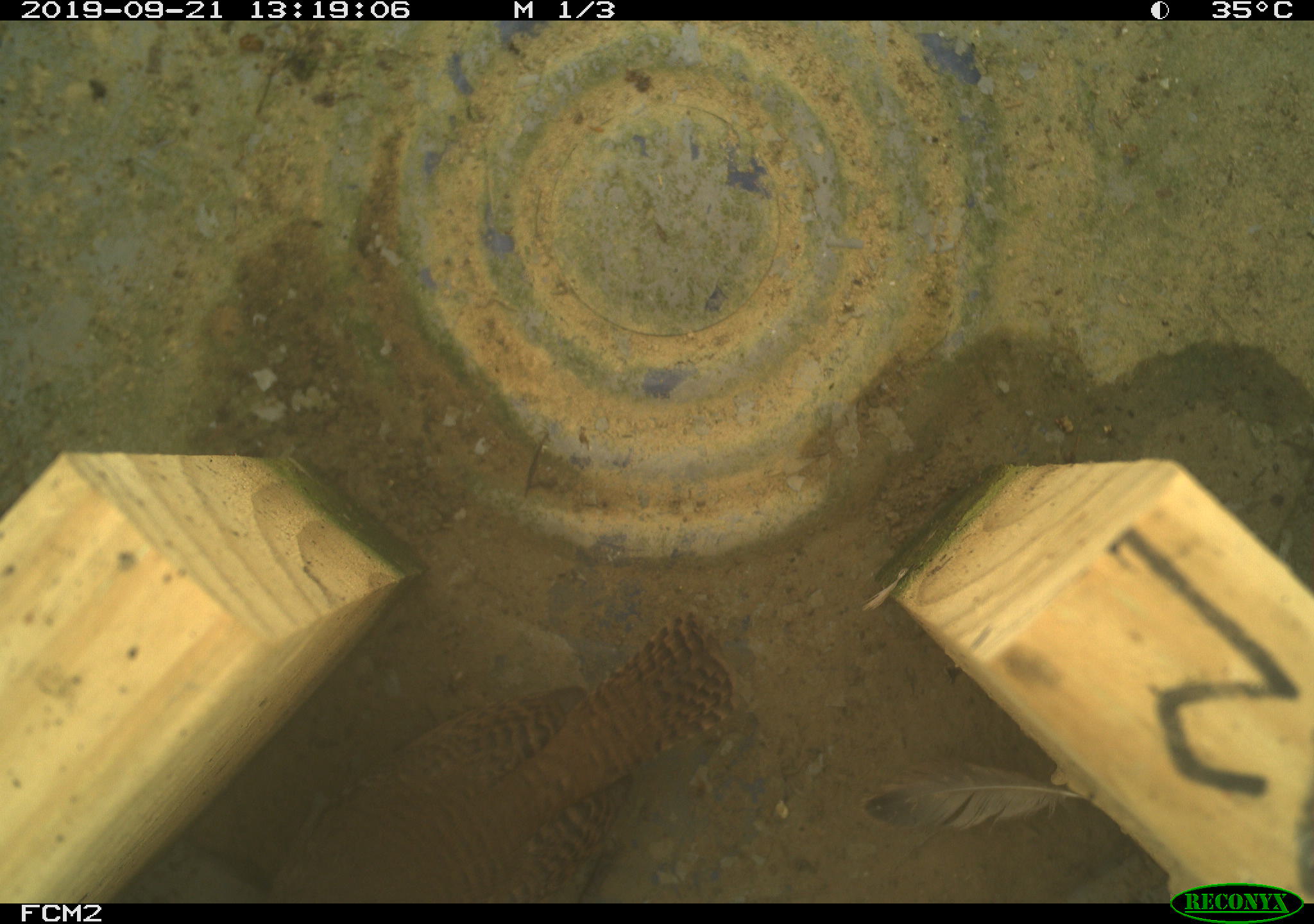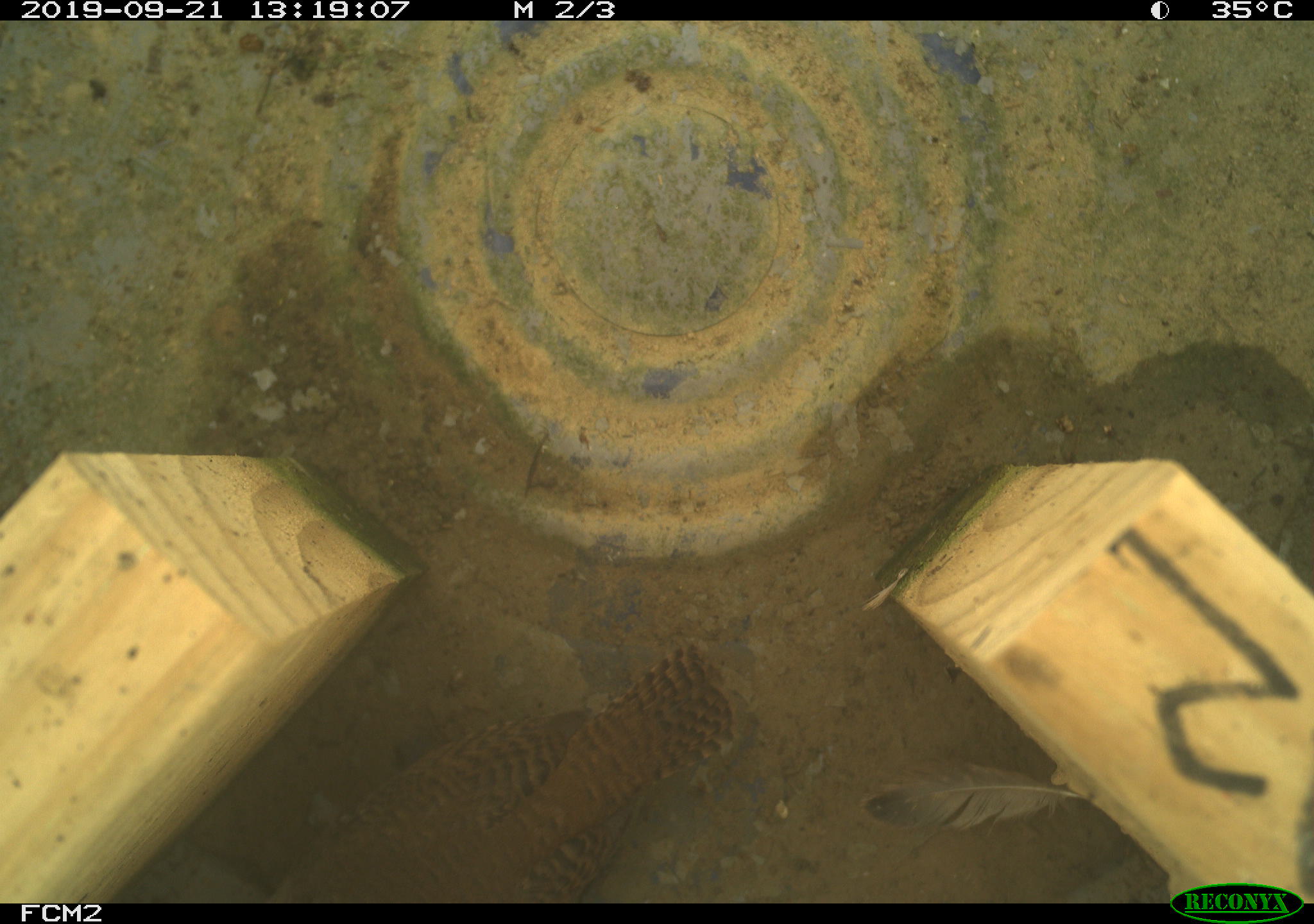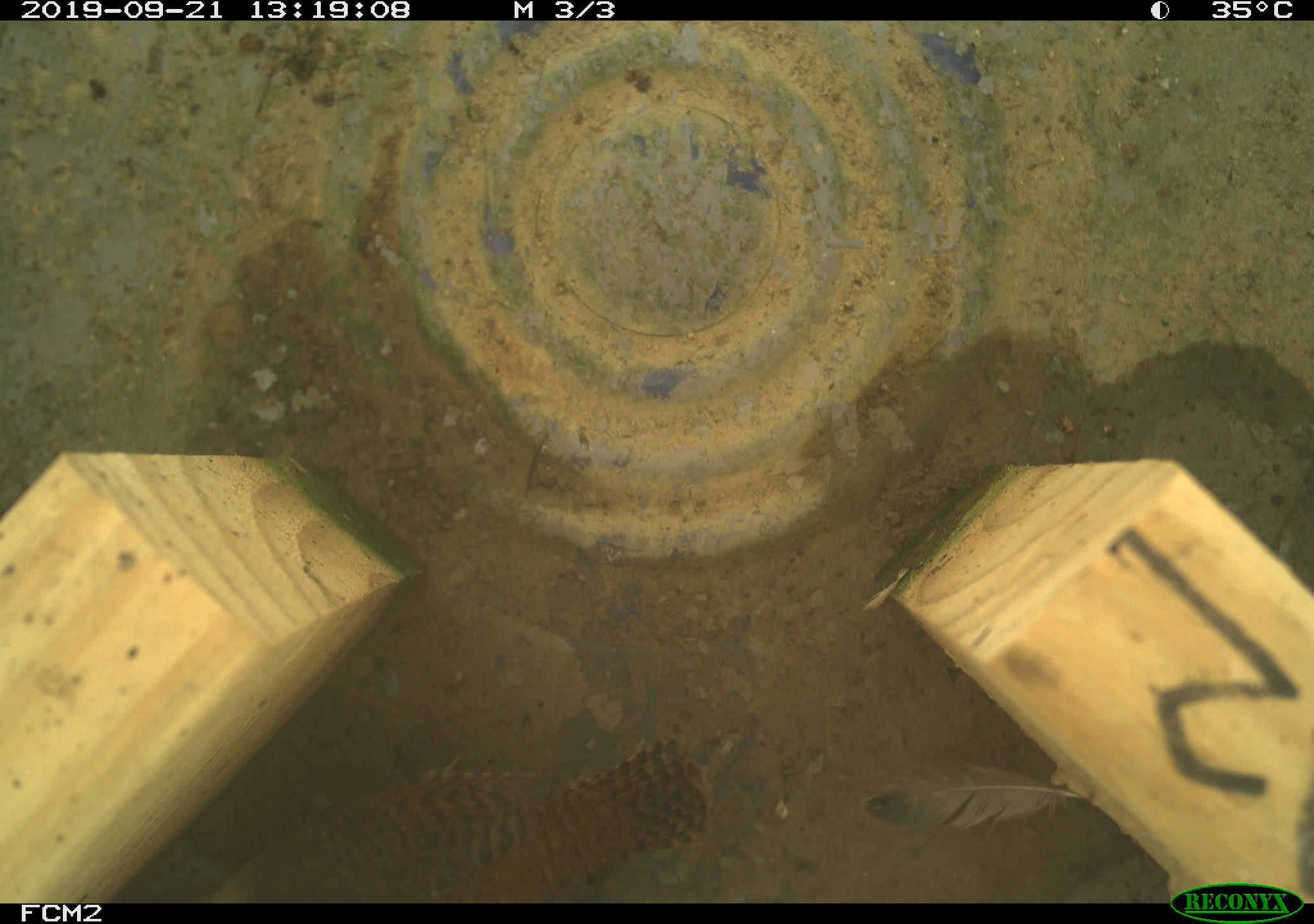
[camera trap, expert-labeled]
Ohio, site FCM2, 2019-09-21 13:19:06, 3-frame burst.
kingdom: Animalia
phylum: Chordata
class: Aves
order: Passeriformes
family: Troglodytidae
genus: Troglodytes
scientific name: Troglodytes aedon aedon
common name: northern house wren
Northern house wren (Troglodytes aedon aedon).